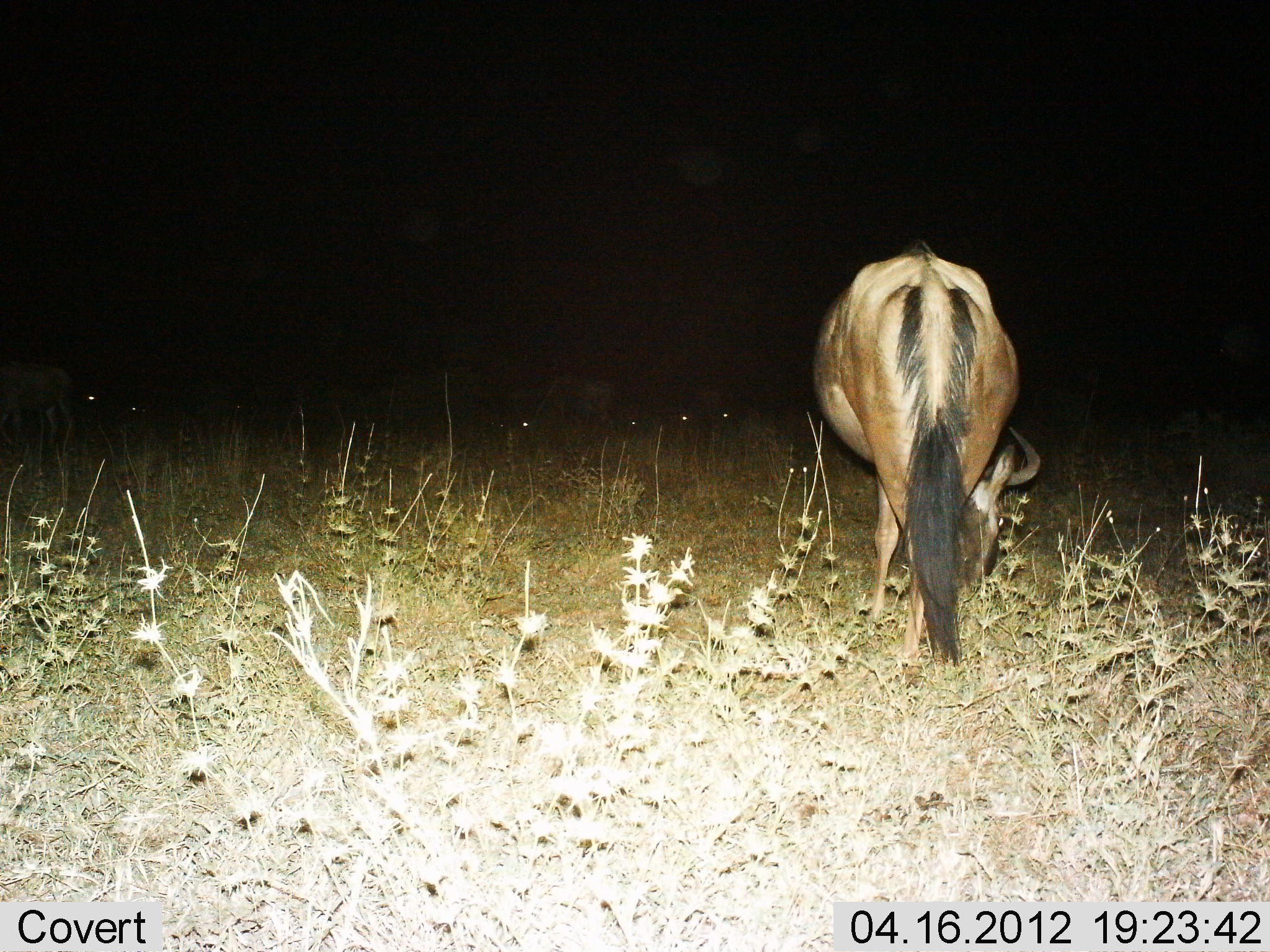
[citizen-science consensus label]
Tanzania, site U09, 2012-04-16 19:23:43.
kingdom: Animalia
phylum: Chordata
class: Mammalia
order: Artiodactyla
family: Bovidae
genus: Connochaetes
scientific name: Connochaetes taurinus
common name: blue wildebeest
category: wildebeest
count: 1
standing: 48%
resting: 14%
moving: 0%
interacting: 0%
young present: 0%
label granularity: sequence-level